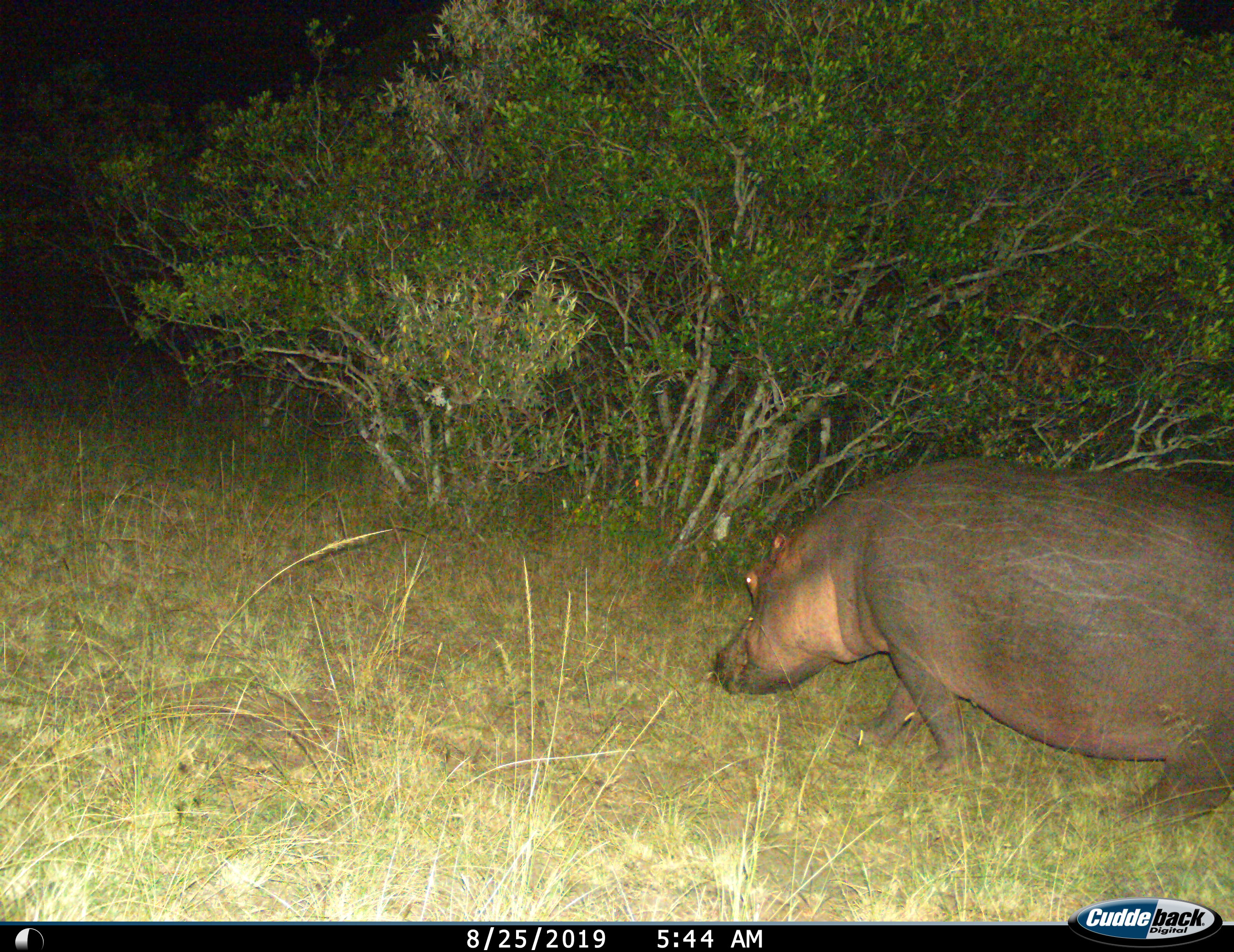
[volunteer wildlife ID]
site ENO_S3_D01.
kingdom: Animalia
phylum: Chordata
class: Mammalia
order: Artiodactyla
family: Hippopotamidae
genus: Hippopotamus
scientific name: Hippopotamus amphibius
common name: hippopotamus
Hippopotamus (Hippopotamus amphibius), count 1. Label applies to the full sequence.